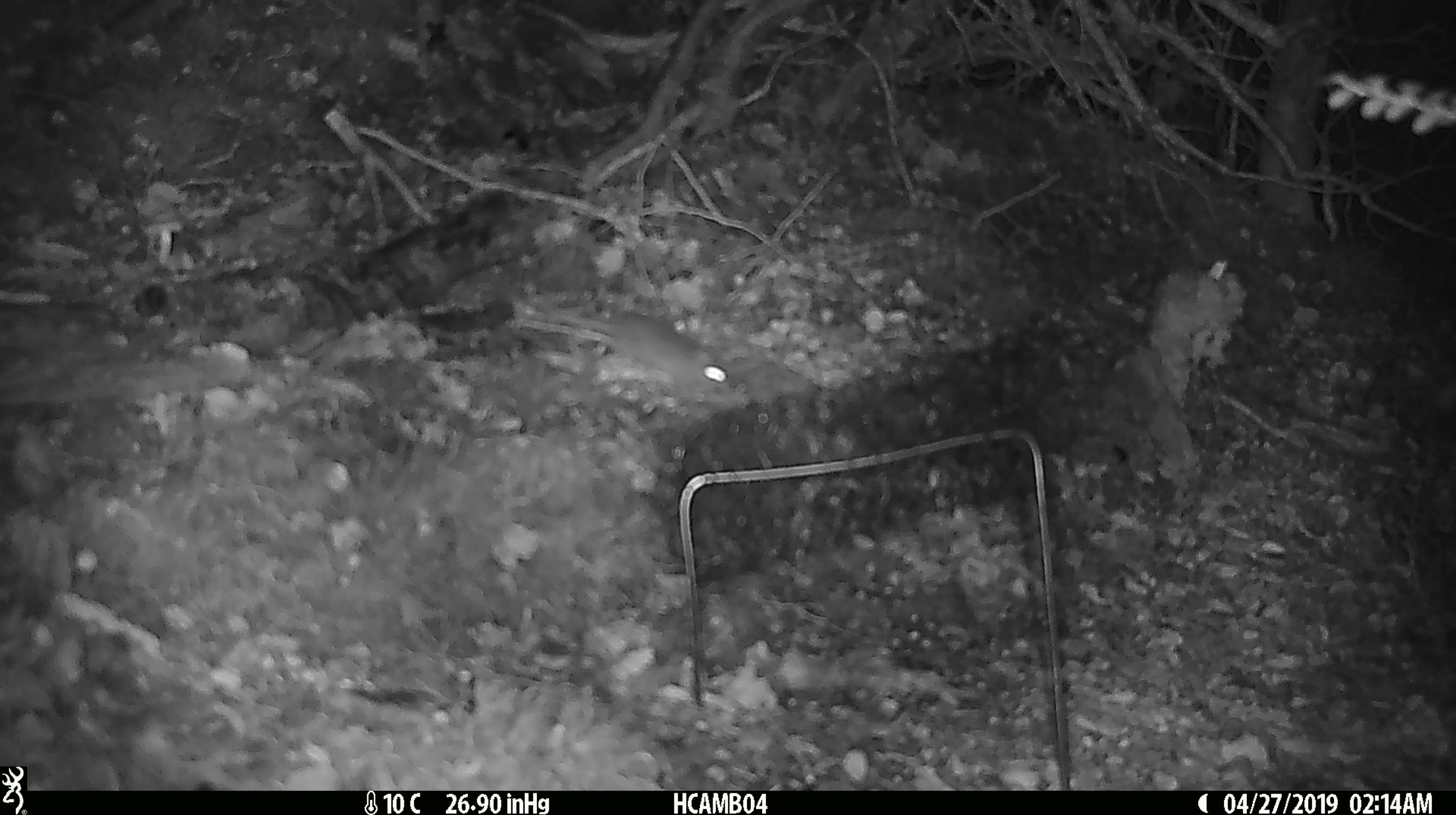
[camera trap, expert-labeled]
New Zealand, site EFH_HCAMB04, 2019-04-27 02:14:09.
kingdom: Animalia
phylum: Chordata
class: Mammalia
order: Rodentia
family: Muridae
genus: Mus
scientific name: Mus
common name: mouse